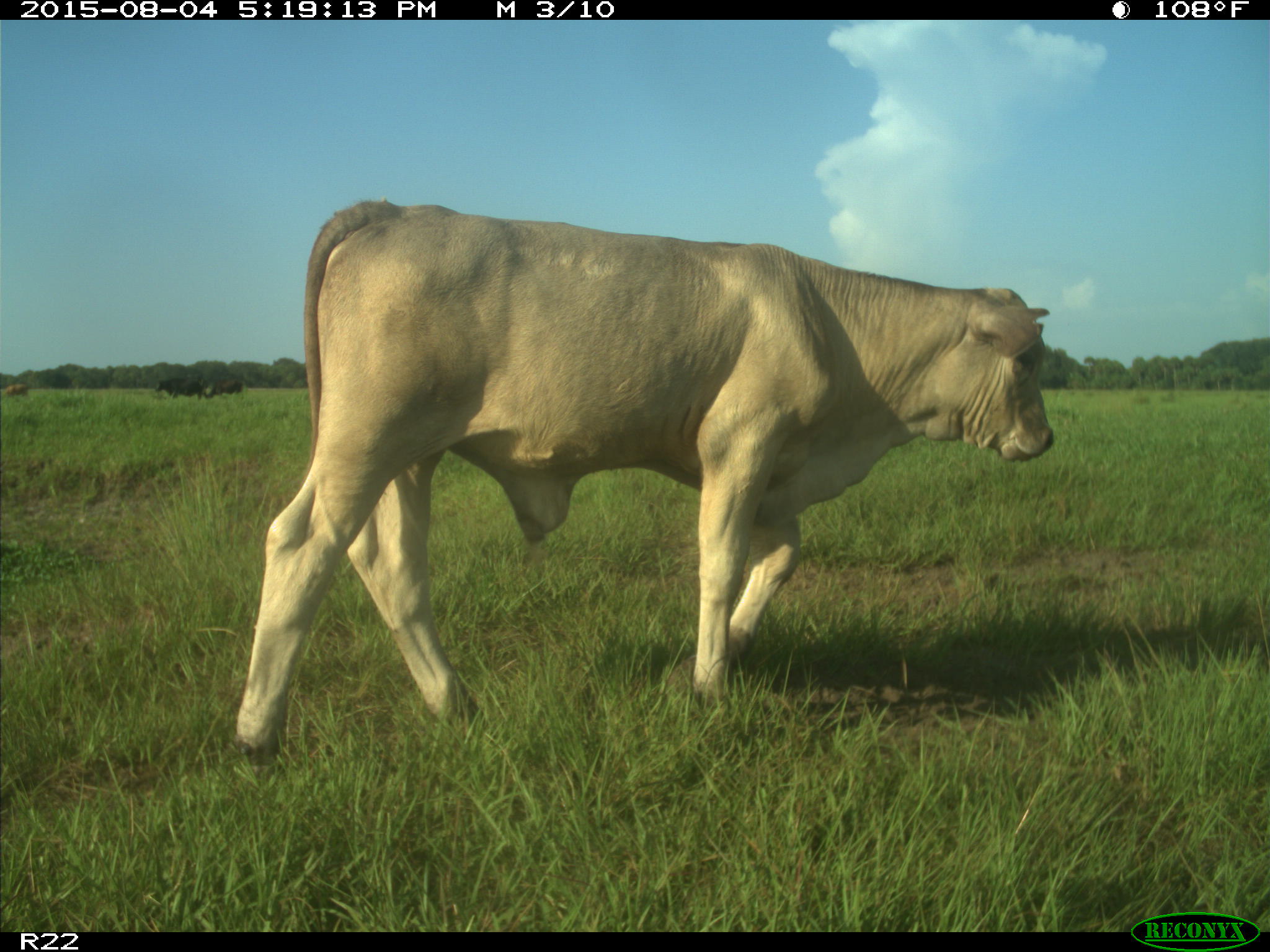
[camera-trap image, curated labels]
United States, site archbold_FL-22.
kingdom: Animalia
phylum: Chordata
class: Mammalia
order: Artiodactyla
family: Bovidae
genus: Bos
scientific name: Bos taurus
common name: domestic cow